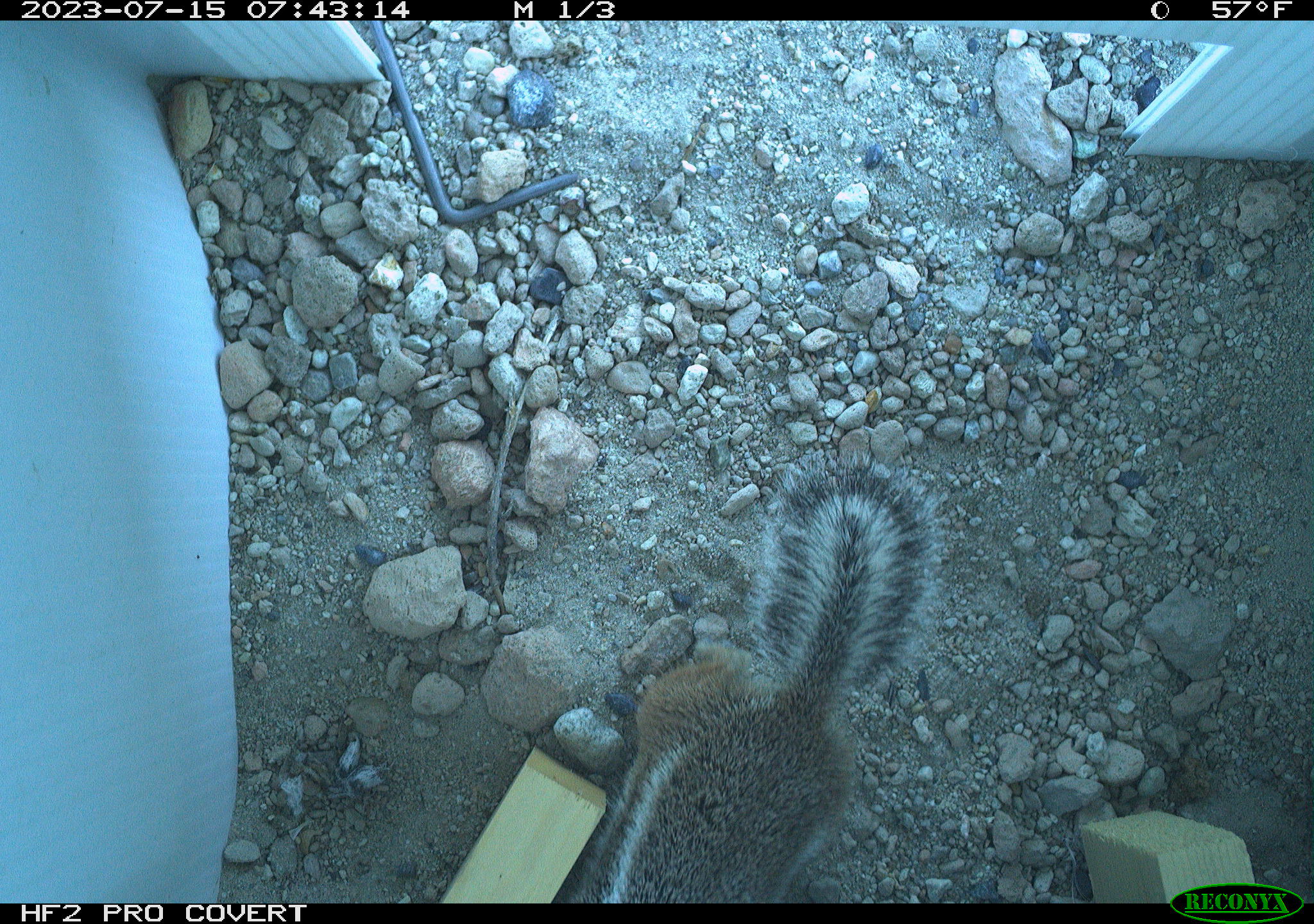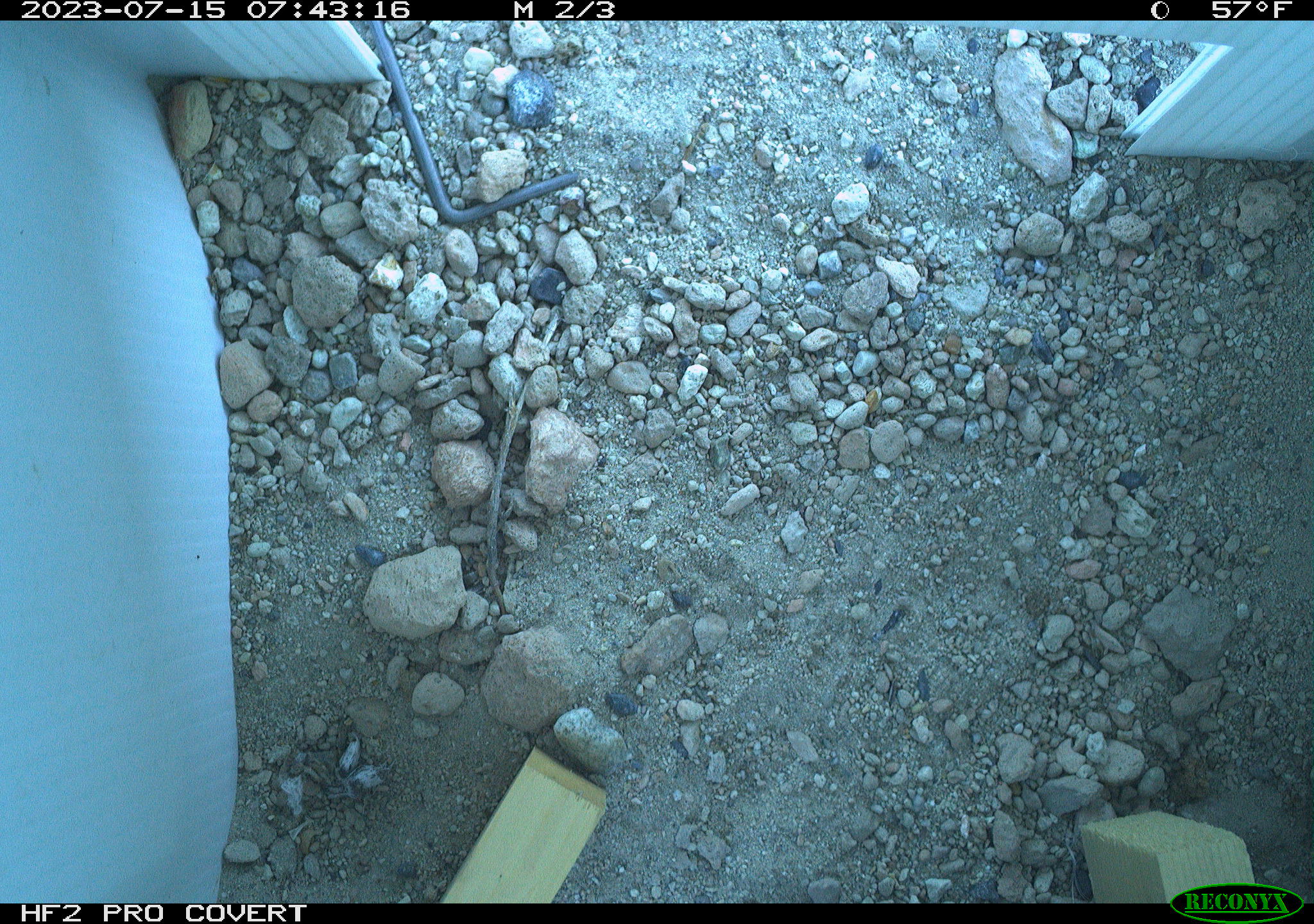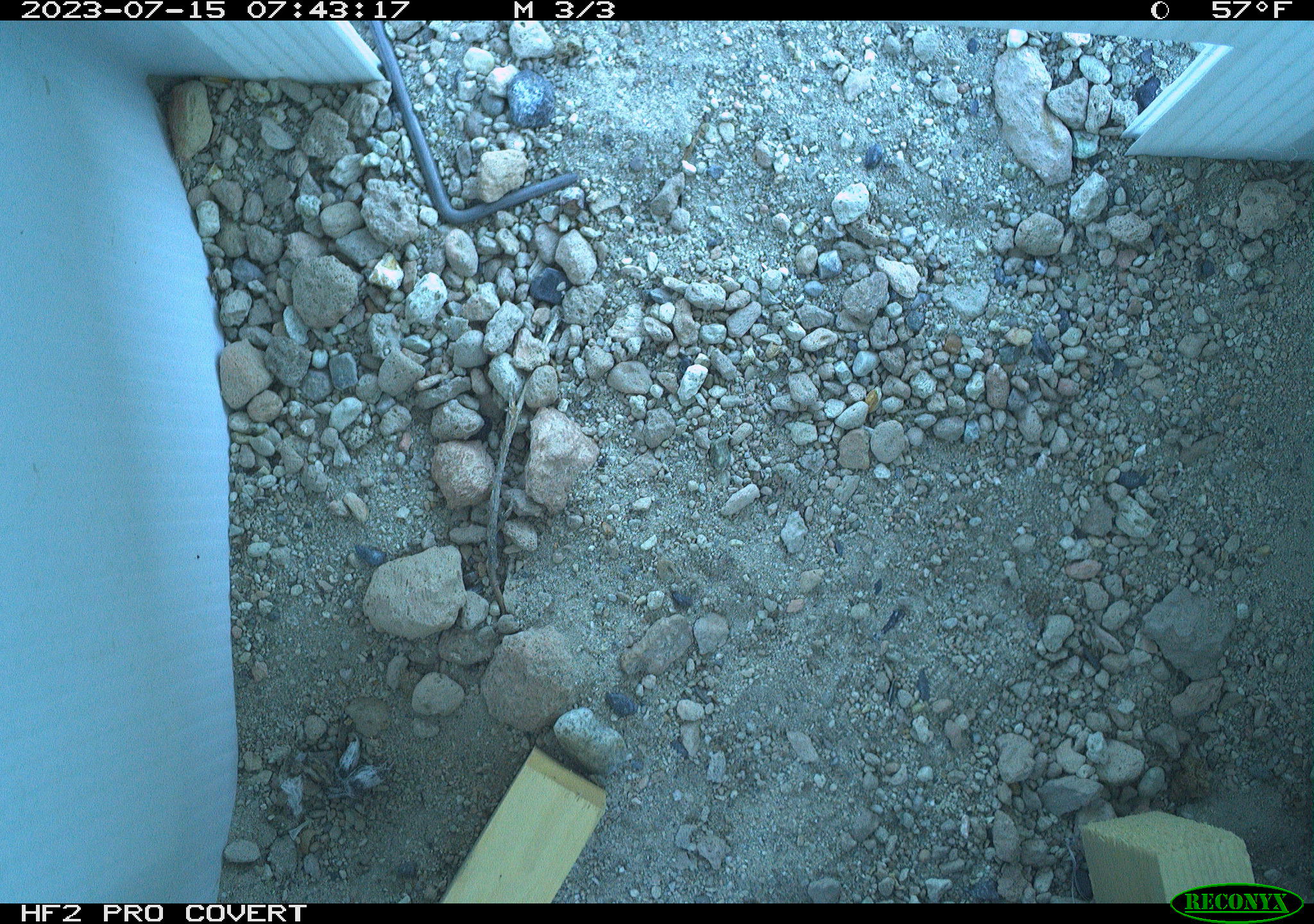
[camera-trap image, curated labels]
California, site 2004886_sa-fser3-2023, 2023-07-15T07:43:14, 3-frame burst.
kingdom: Animalia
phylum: Chordata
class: Mammalia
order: Rodentia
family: Sciuridae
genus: Ammospermophilus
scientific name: Ammospermophilus leucurus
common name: white-tailed antelope squirrel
White-tailed antelope squirrel (Ammospermophilus leucurus).